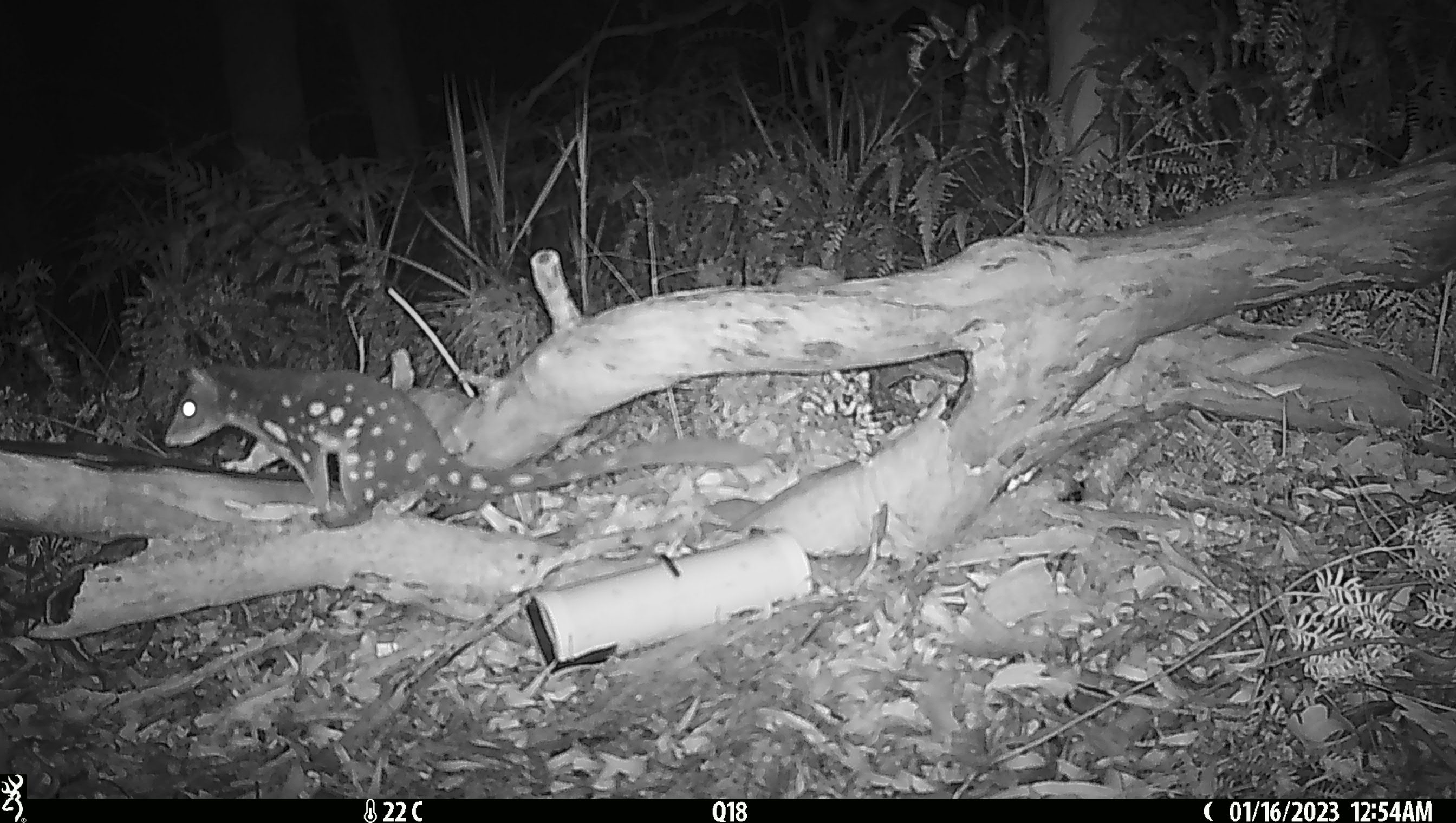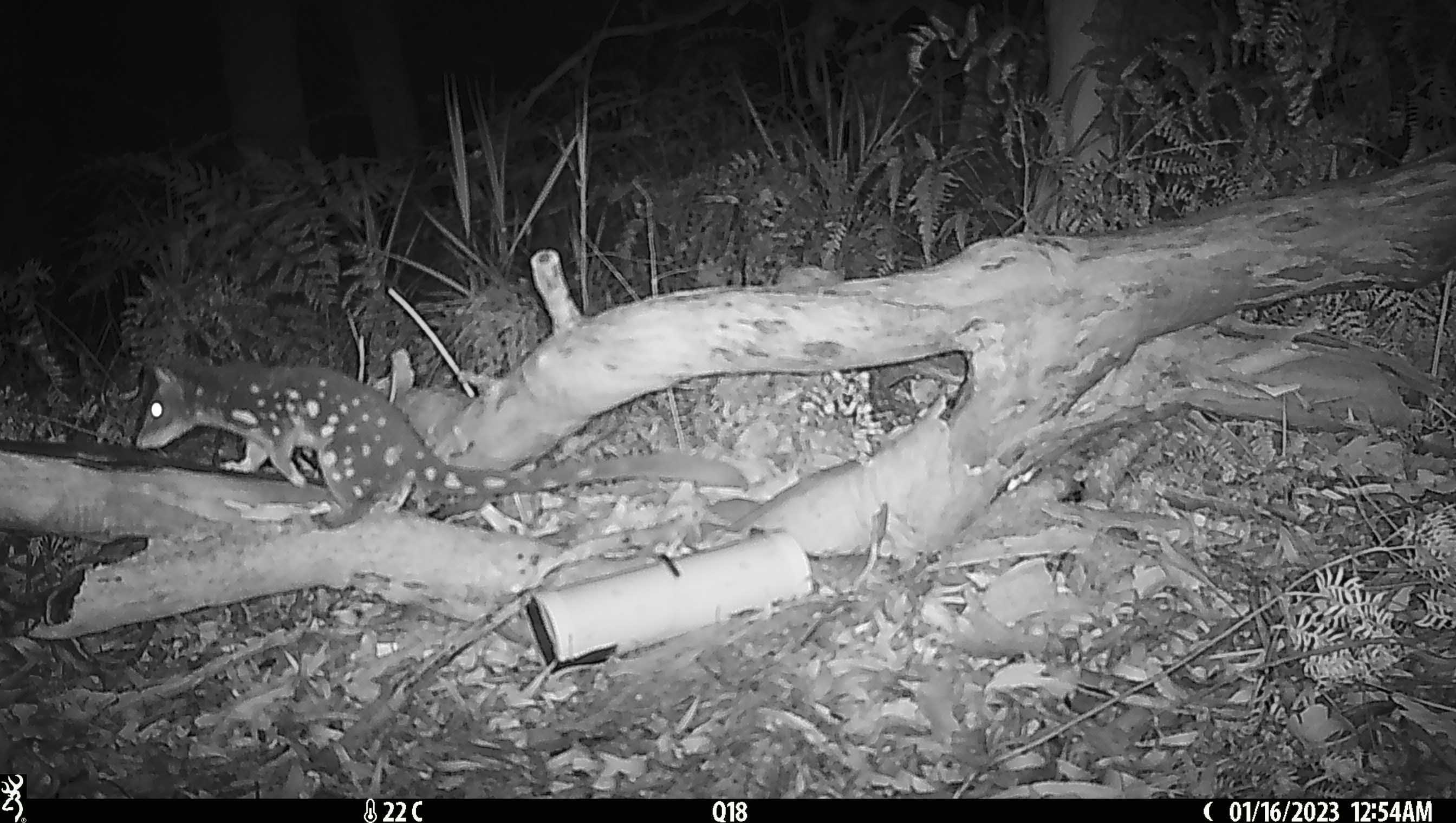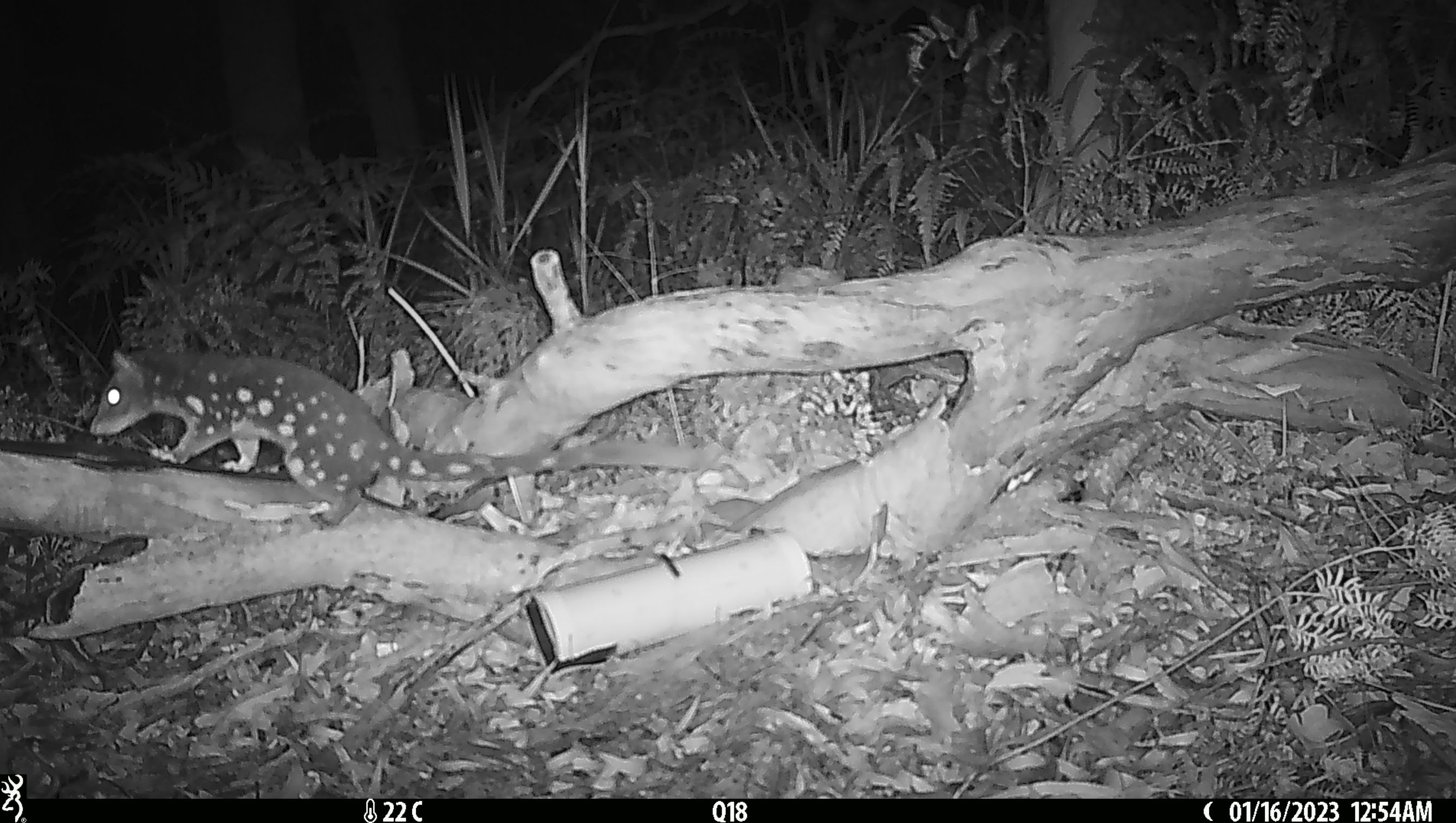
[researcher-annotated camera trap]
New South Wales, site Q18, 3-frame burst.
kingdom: Animalia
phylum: Chordata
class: Mammalia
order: Dasyuromorphia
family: Dasyuridae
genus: Dasyurus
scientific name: Dasyurus maculatus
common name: spotted-tailed quoll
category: quoll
Quoll (spotted-tailed quoll) (Dasyurus maculatus).